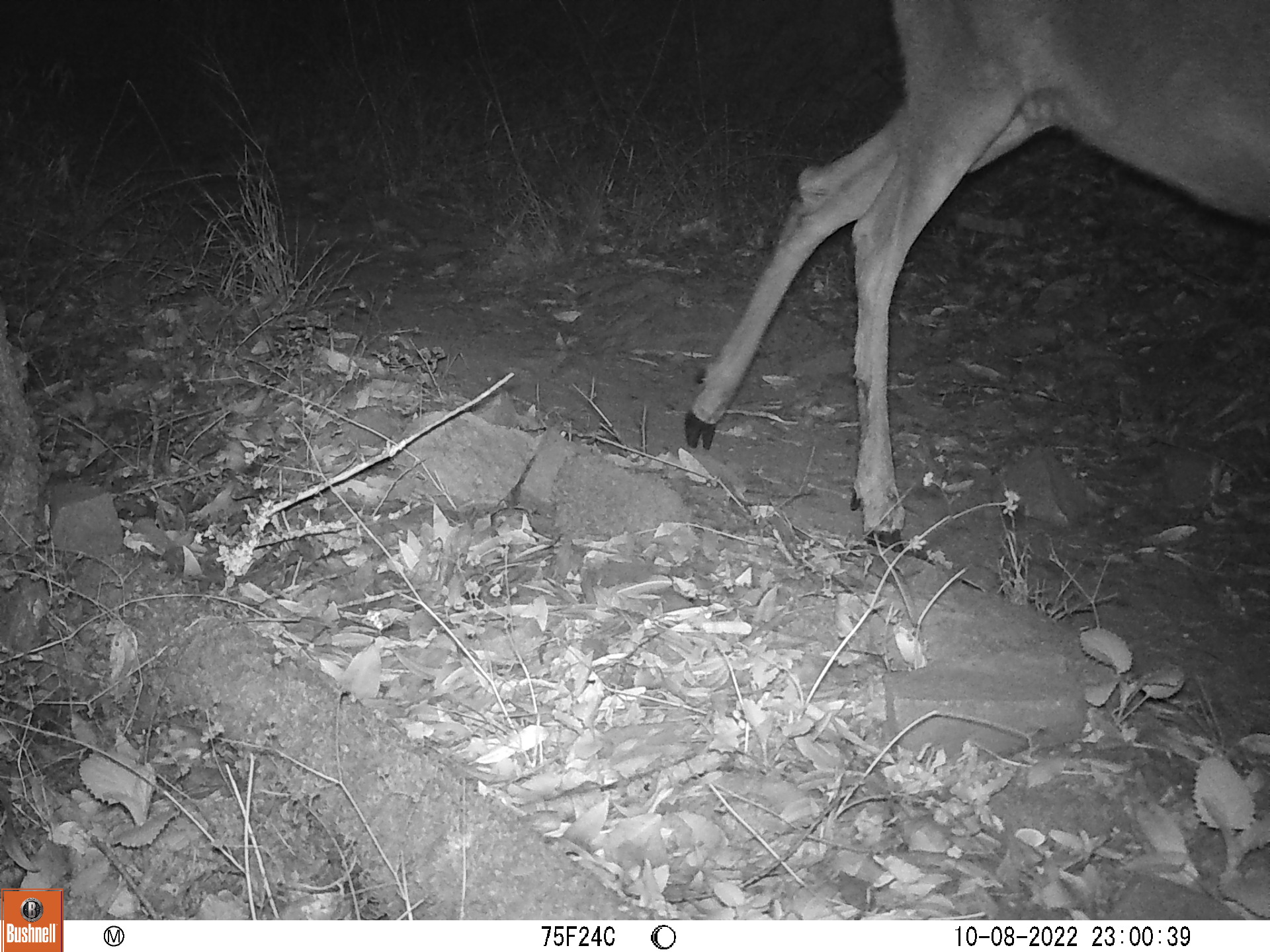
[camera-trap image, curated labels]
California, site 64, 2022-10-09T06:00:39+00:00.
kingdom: Animalia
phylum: Chordata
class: Mammalia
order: Artiodactyla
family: Cervidae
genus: Odocoileus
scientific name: Odocoileus hemionus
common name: mule deer